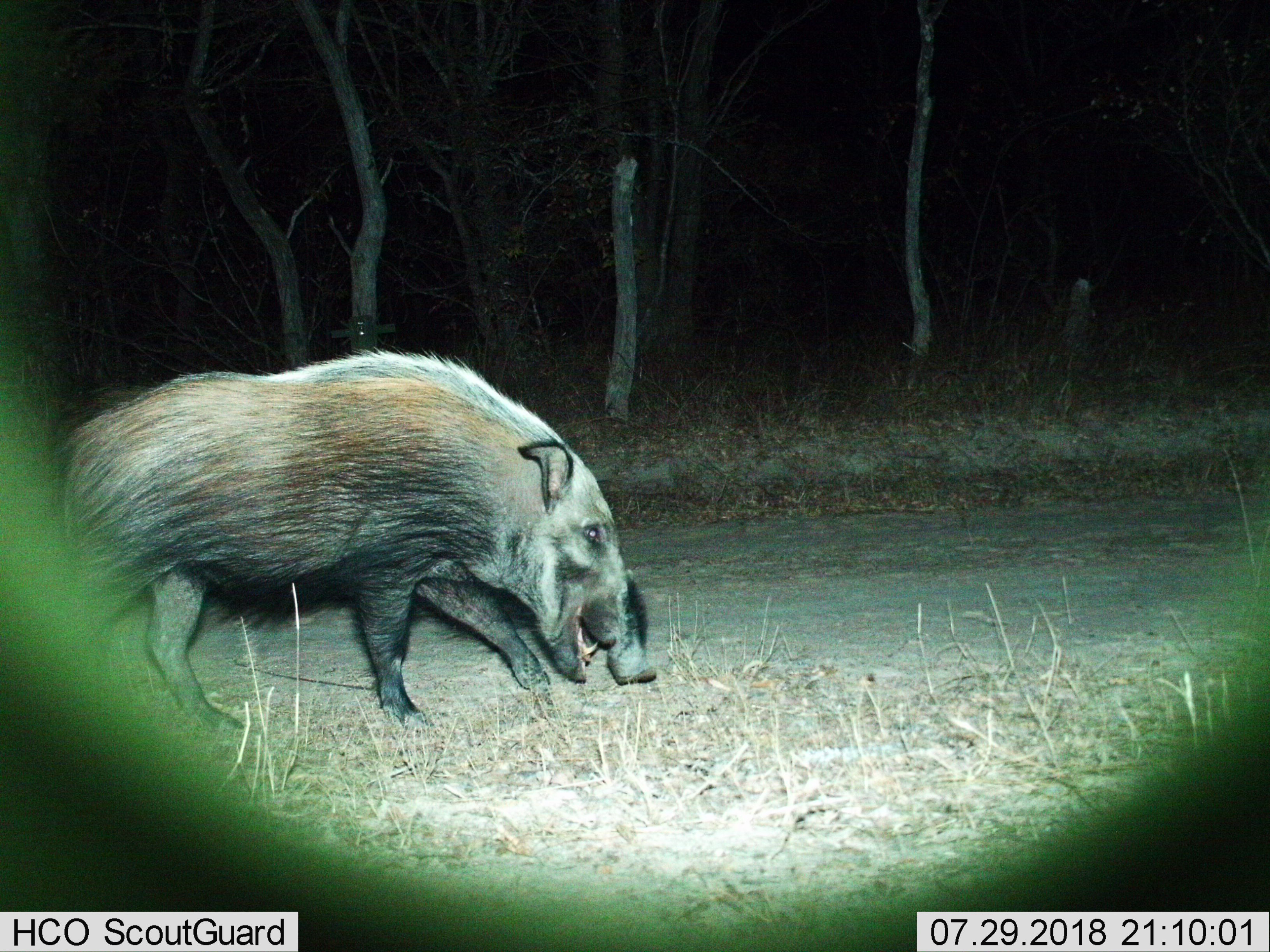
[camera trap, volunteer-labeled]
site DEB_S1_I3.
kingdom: Animalia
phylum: Chordata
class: Mammalia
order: Artiodactyla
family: Suidae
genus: Potamochoerus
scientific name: Potamochoerus larvatus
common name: bushpig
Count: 1.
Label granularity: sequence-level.